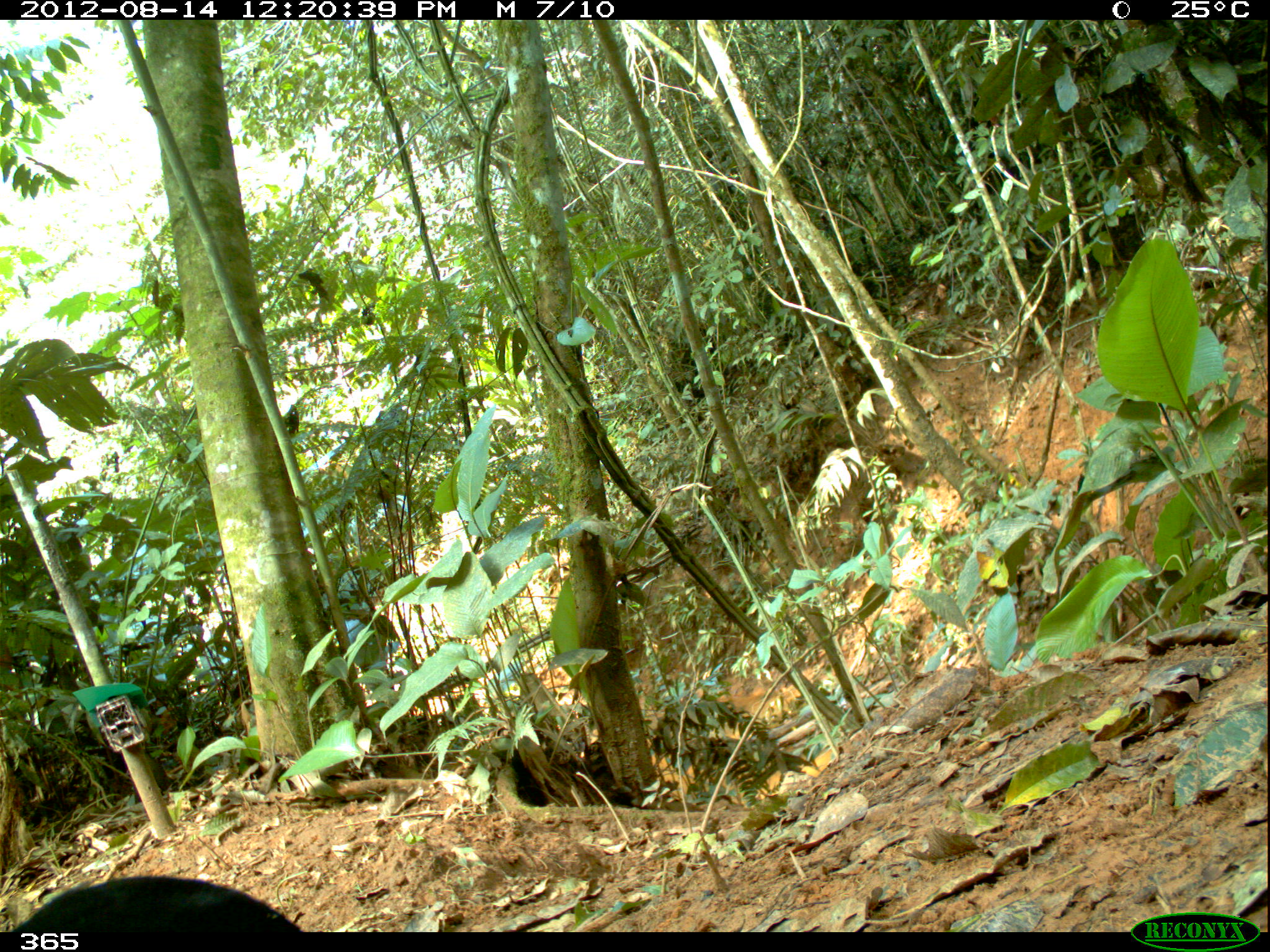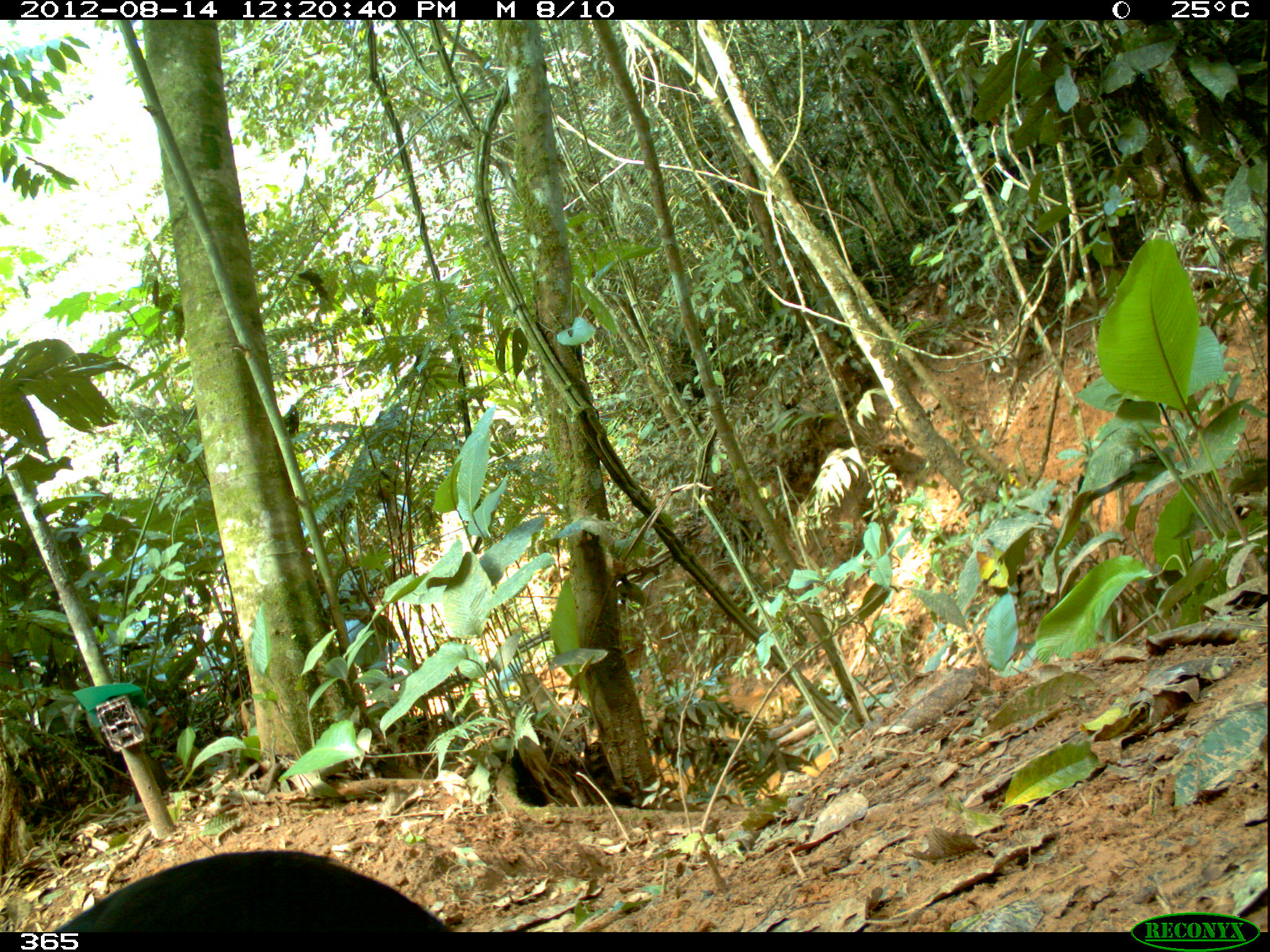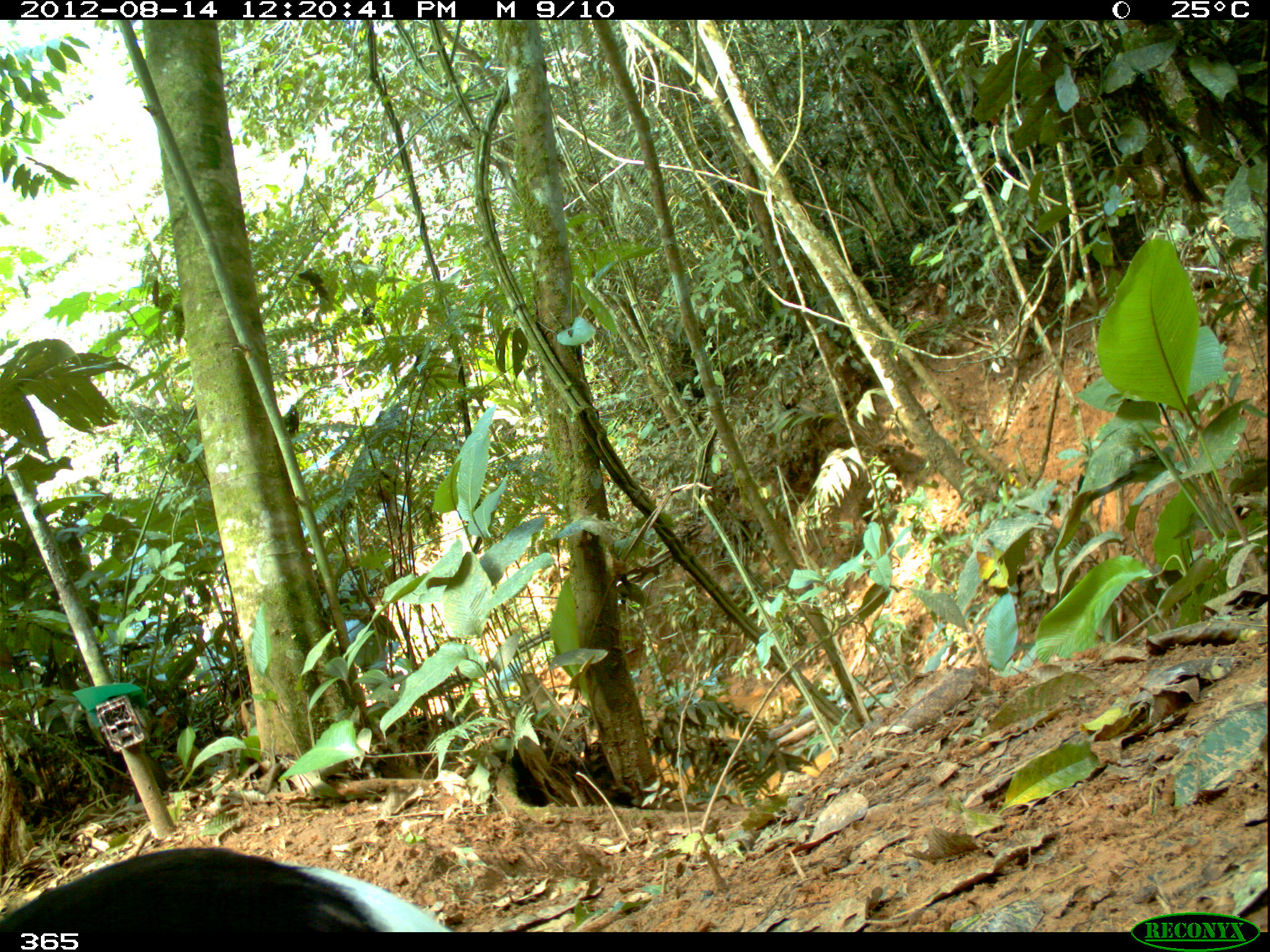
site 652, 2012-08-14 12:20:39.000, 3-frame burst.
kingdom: Animalia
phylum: Chordata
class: Aves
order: Gruiformes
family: Psophiidae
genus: Psophia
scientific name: Psophia leucoptera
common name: pale-winged trumpeter